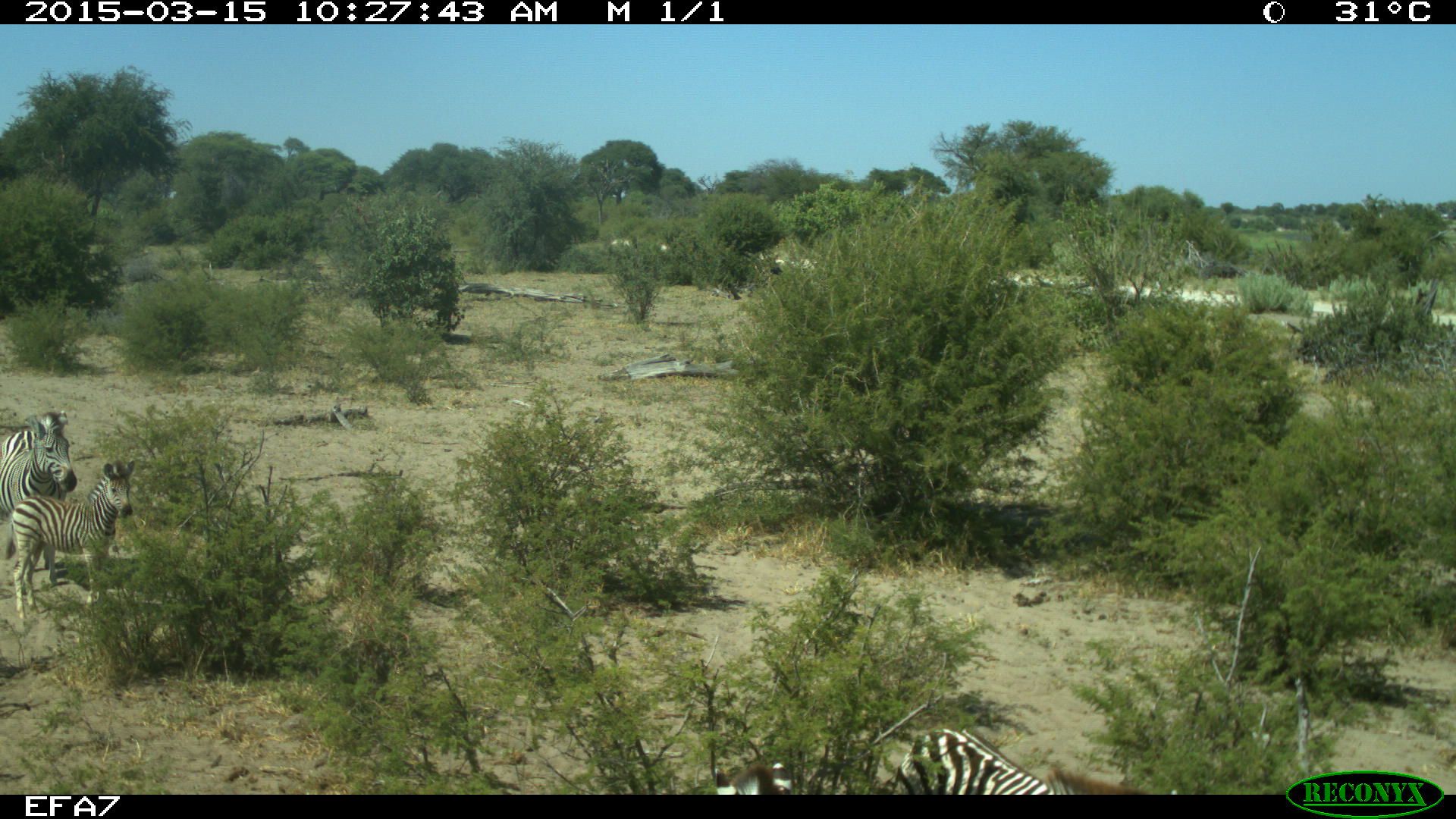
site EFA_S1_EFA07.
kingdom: Animalia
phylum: Chordata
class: Mammalia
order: Perissodactyla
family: Equidae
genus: Equus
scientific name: Equus quagga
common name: plains zebra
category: zebraplains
Zebraplains (plains zebra) (Equus quagga), count 4. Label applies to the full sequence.